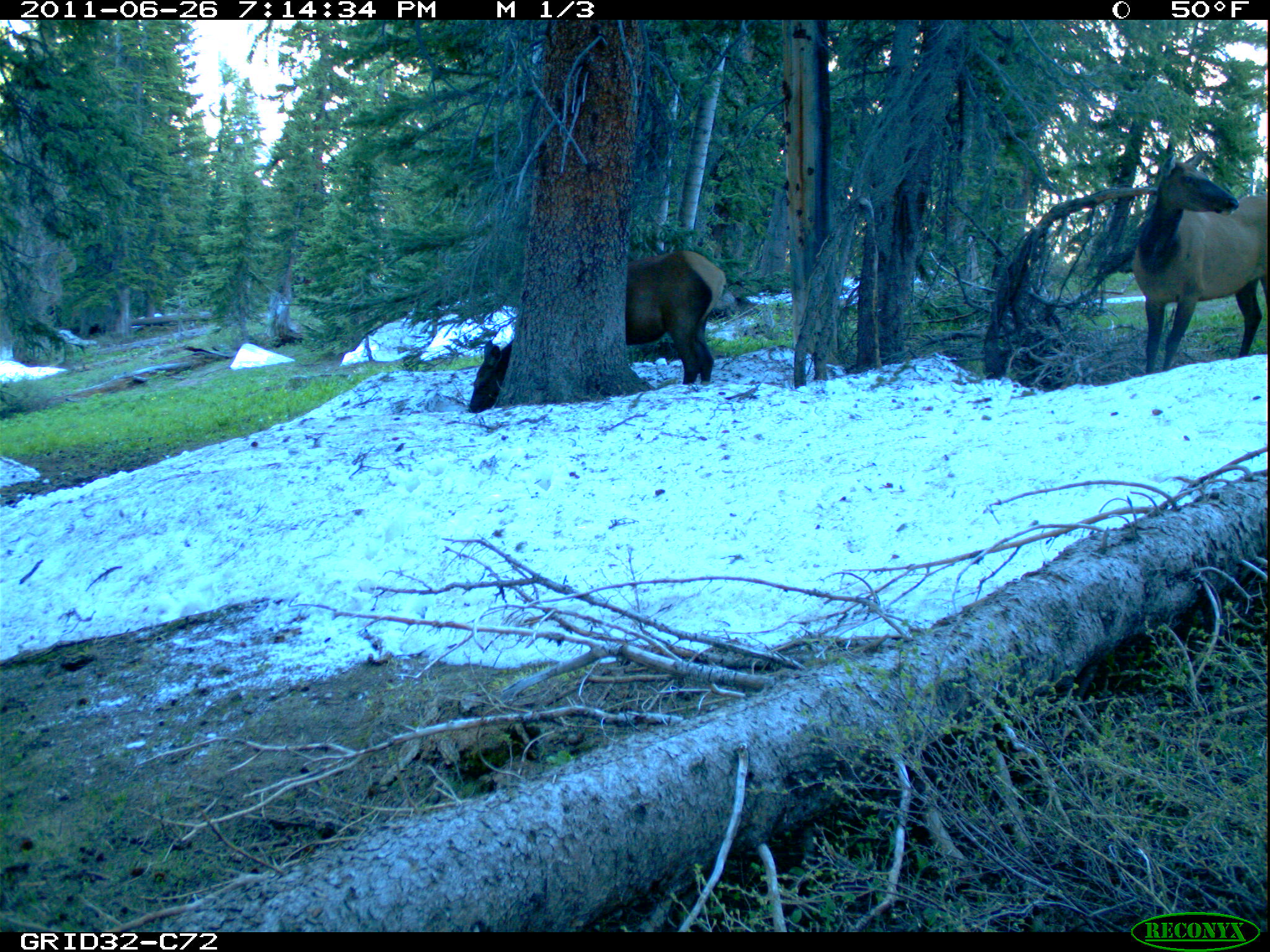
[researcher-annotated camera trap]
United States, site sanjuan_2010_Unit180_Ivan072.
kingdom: Animalia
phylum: Chordata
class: Mammalia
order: Artiodactyla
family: Cervidae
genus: Cervus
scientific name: Cervus elaphus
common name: red deer